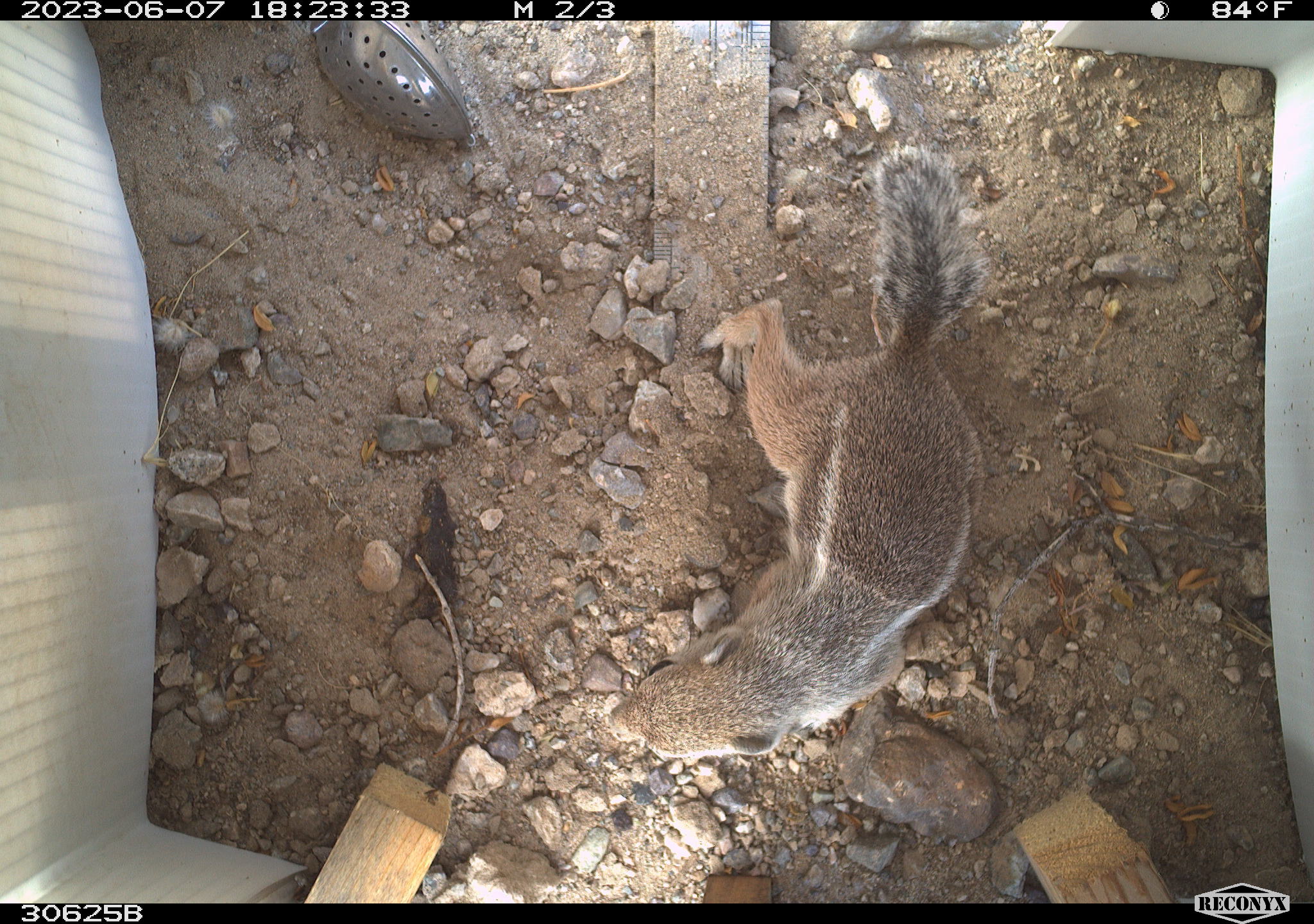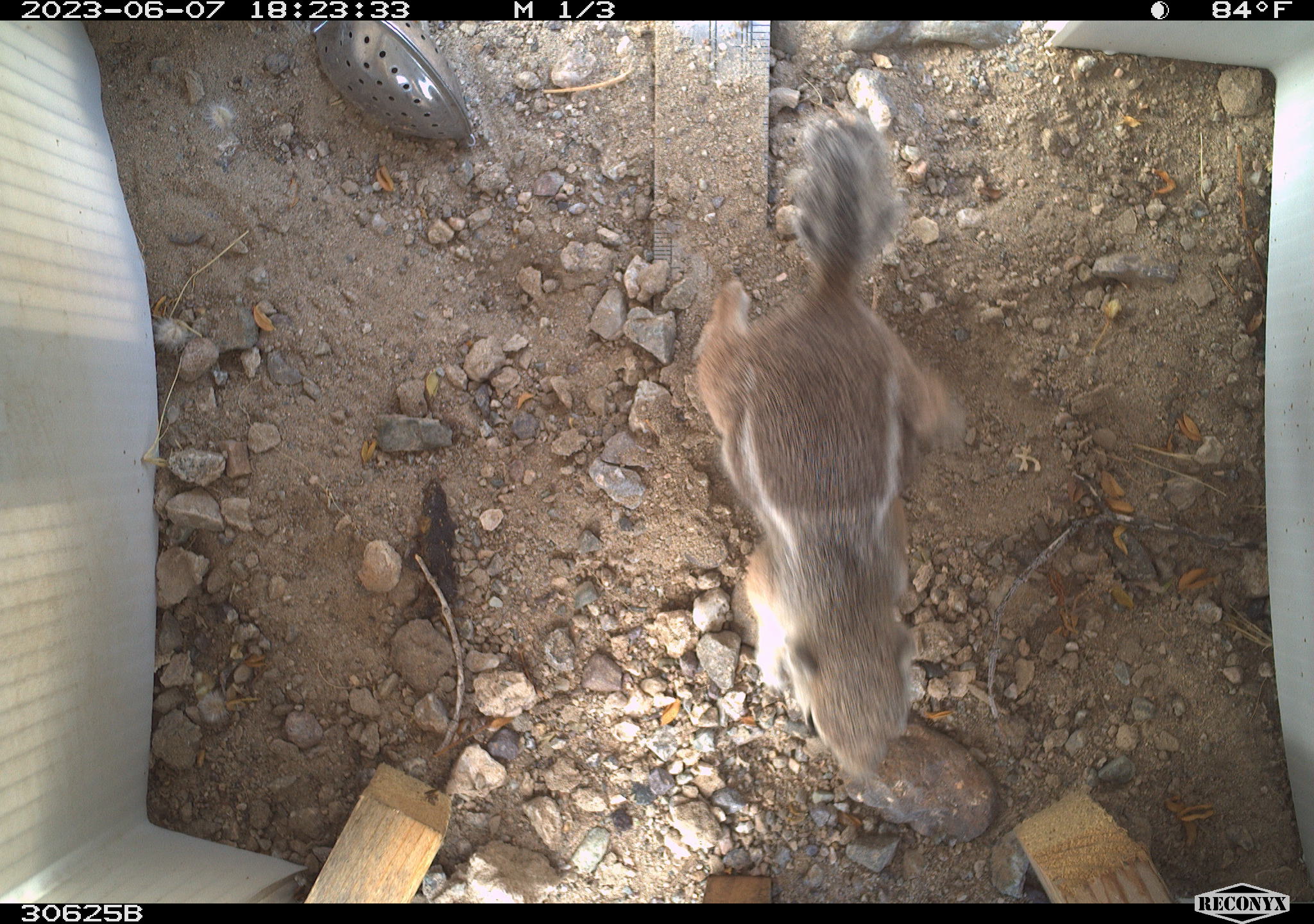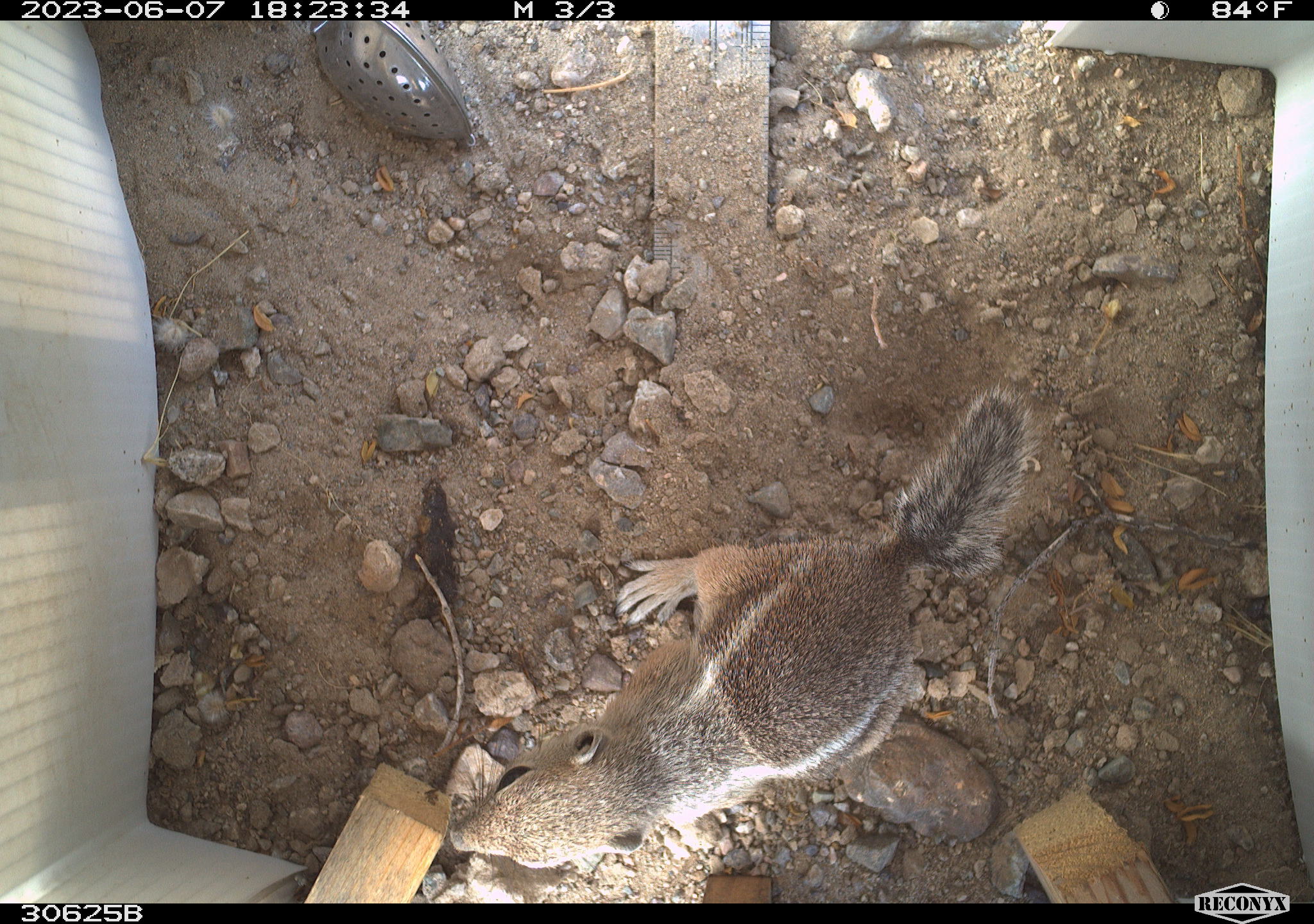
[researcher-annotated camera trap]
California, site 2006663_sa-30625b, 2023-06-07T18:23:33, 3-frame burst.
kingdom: Animalia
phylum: Chordata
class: Mammalia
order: Rodentia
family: Sciuridae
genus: Ammospermophilus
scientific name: Ammospermophilus leucurus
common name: white-tailed antelope squirrel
White-tailed antelope squirrel (Ammospermophilus leucurus).